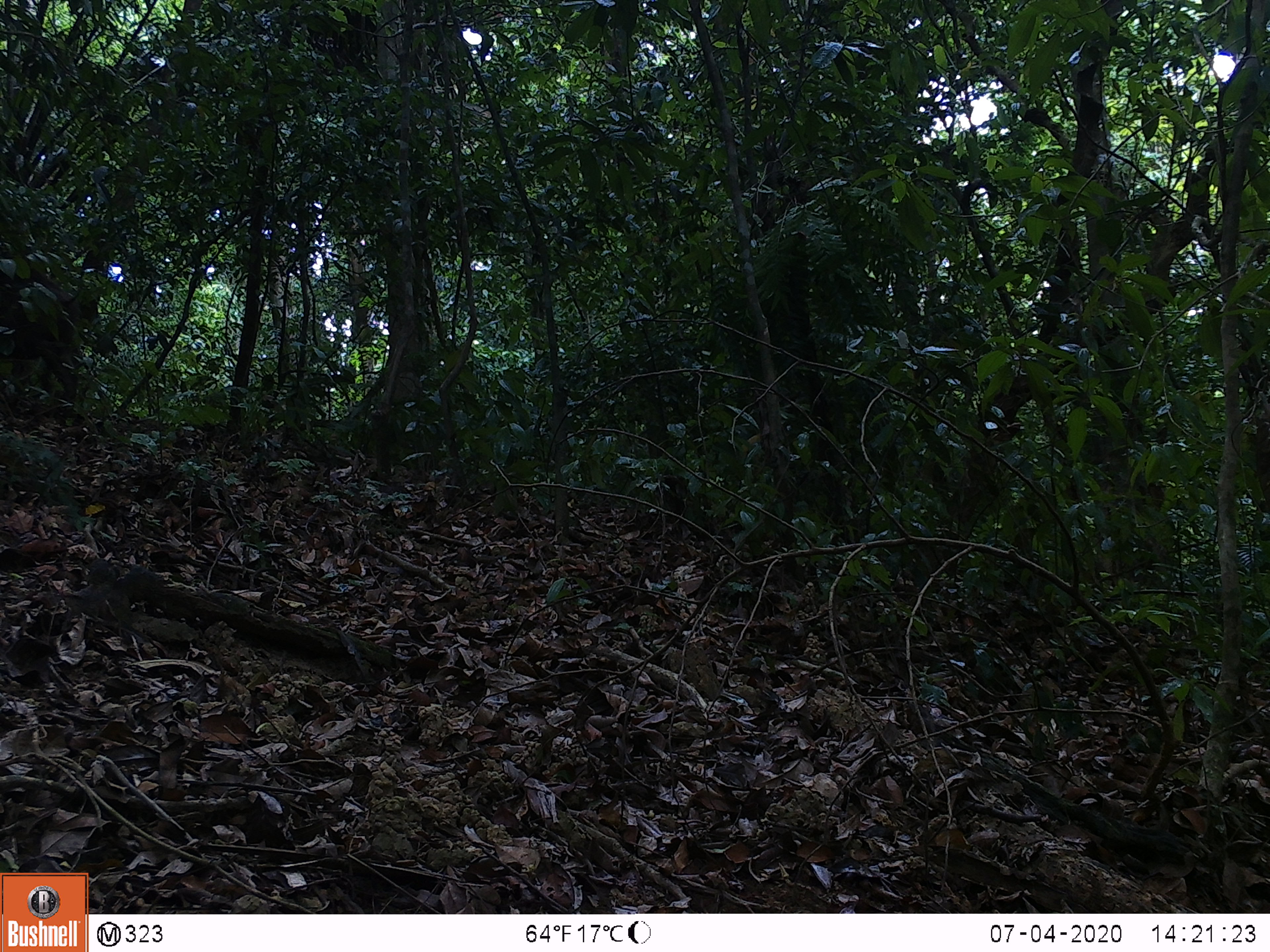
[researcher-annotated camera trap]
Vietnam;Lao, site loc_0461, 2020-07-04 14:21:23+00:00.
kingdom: Animalia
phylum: Chordata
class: Mammalia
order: Artiodactyla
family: Suidae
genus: Sus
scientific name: Sus scrofa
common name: eurasian wild pig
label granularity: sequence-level